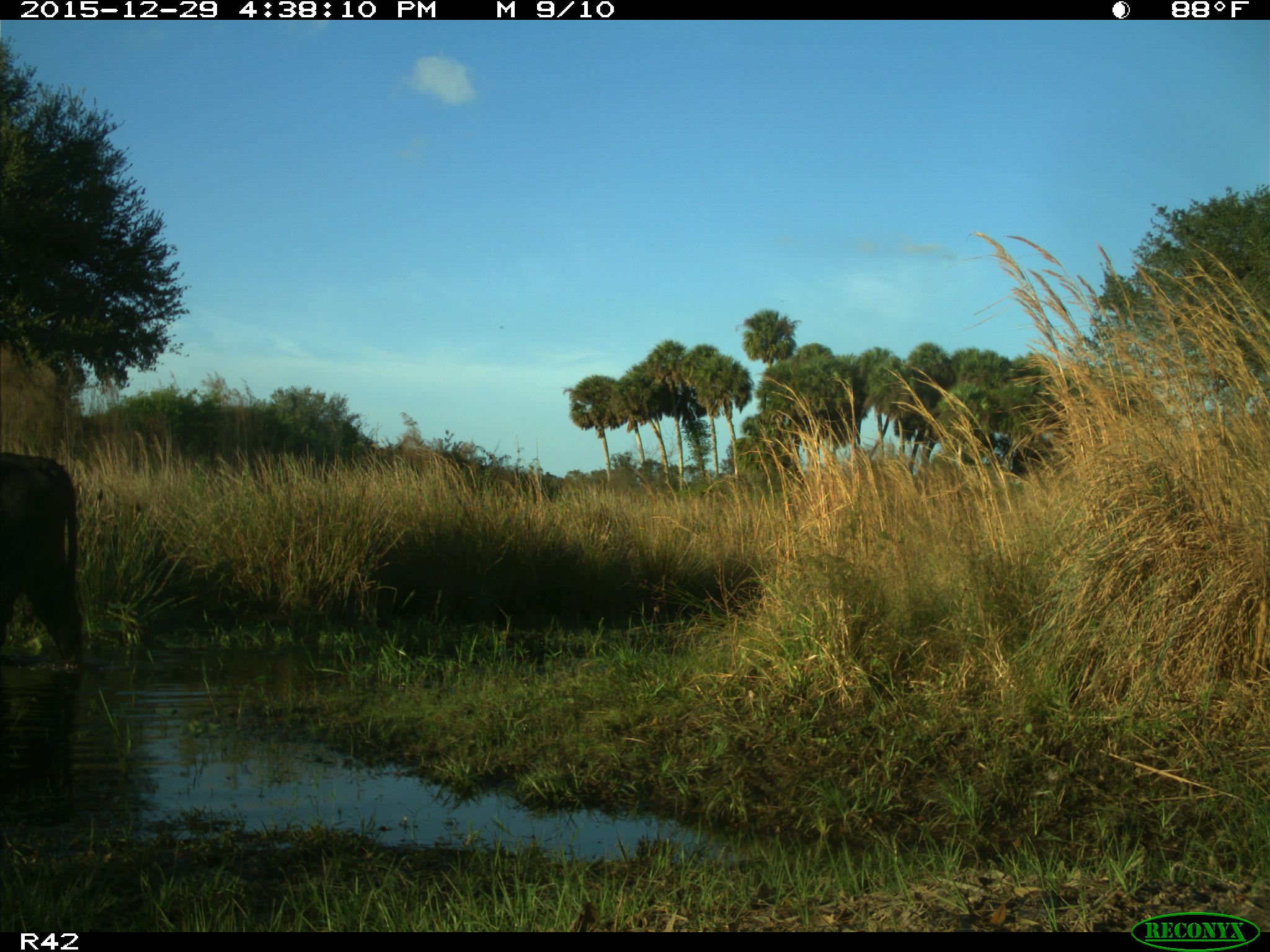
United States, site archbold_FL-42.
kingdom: Animalia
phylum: Chordata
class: Mammalia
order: Artiodactyla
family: Bovidae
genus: Bos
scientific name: Bos taurus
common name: domestic cow